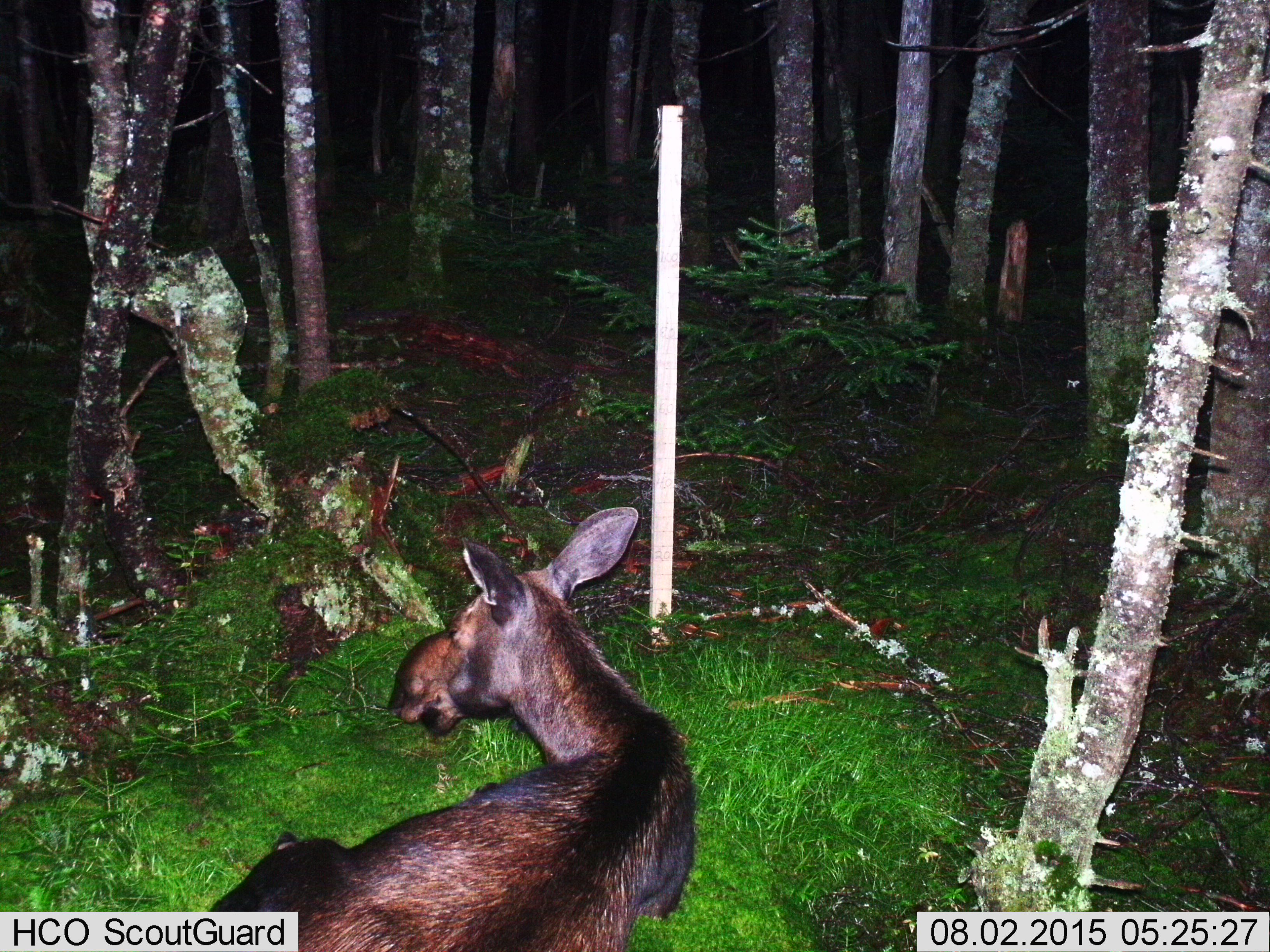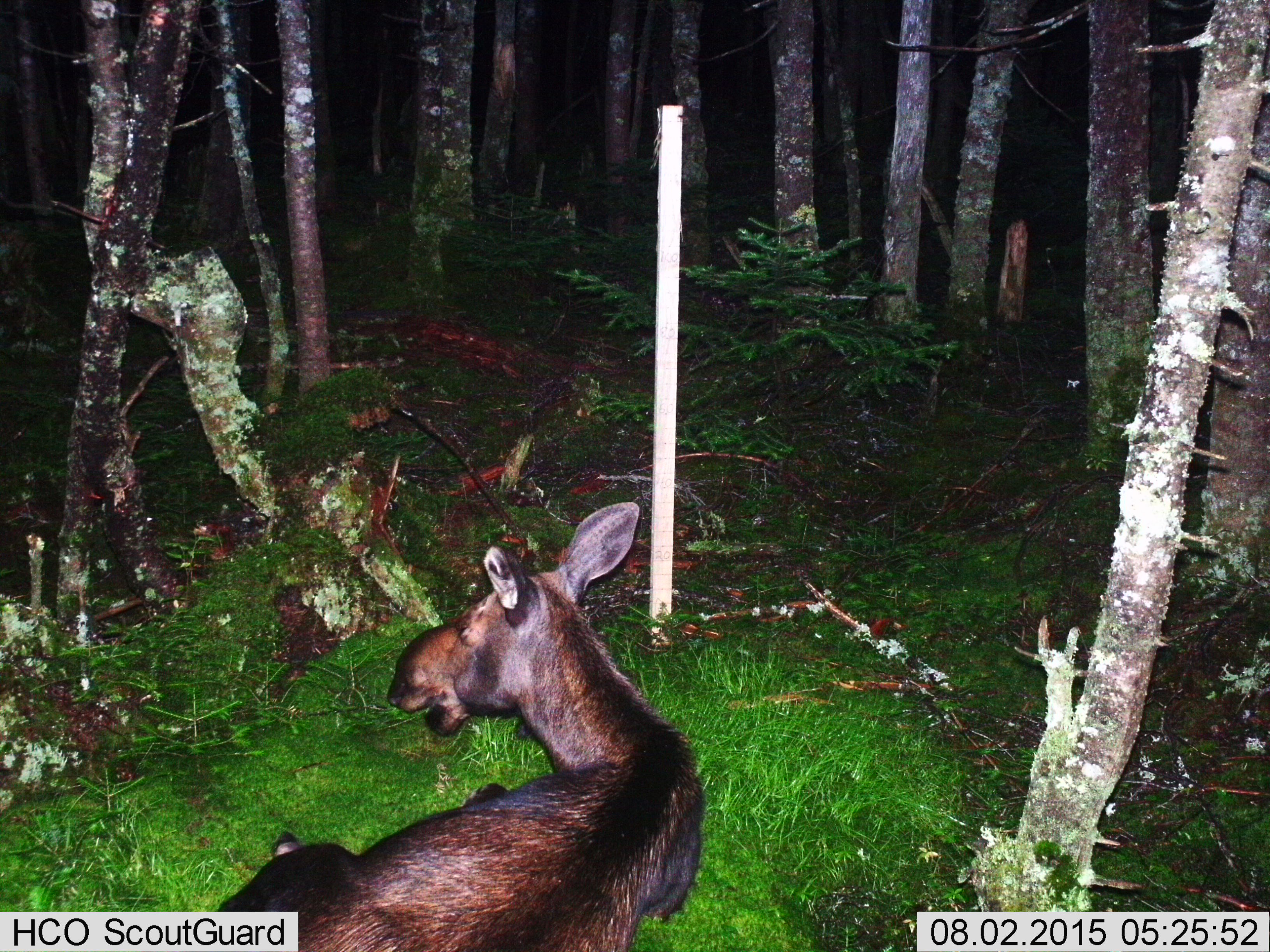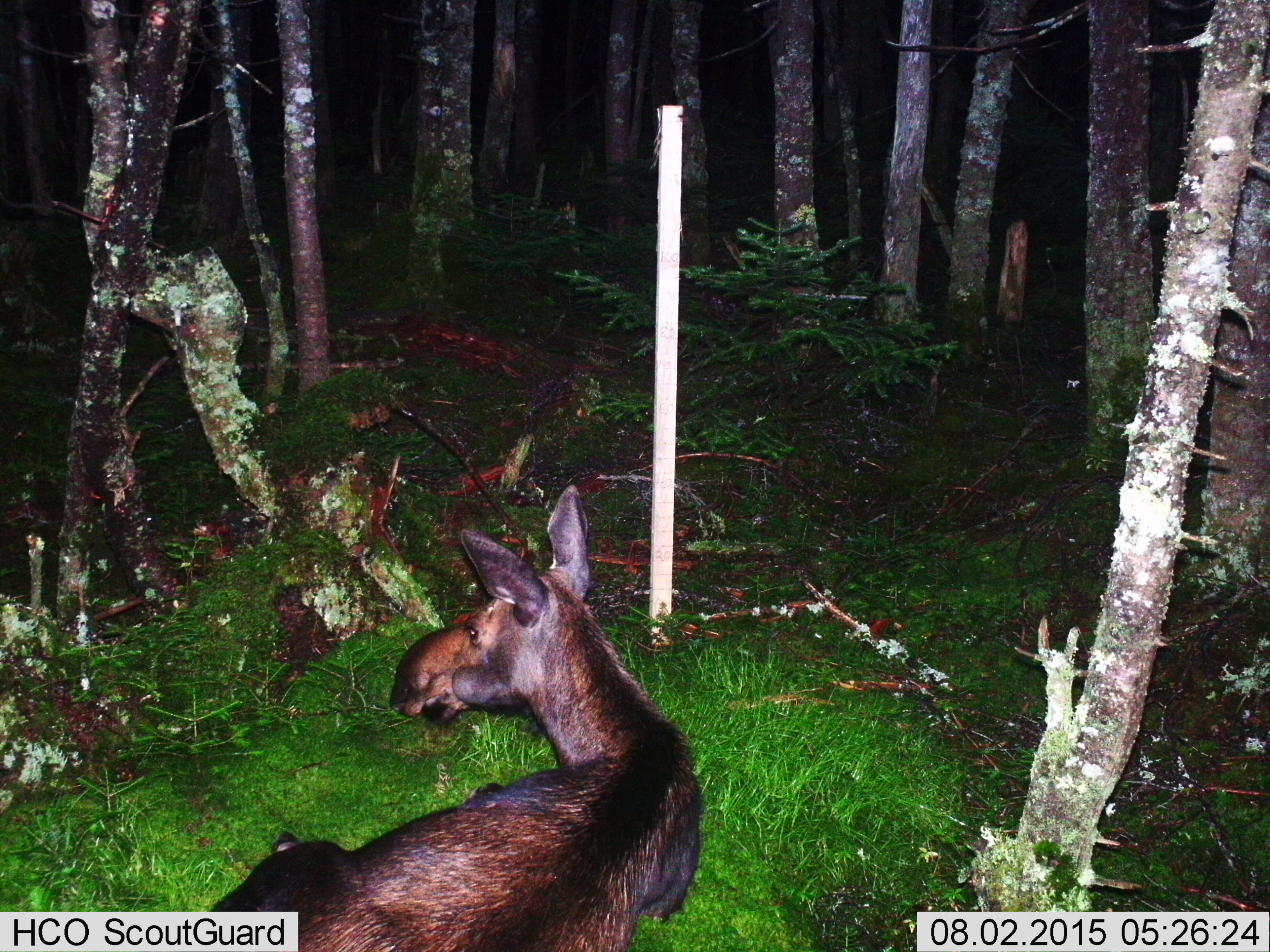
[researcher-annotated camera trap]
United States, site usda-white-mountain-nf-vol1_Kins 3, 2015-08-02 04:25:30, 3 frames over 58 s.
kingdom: Animalia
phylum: Chordata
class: Mammalia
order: Artiodactyla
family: Cervidae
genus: Alces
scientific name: Alces alces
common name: moose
Moose (Alces alces).